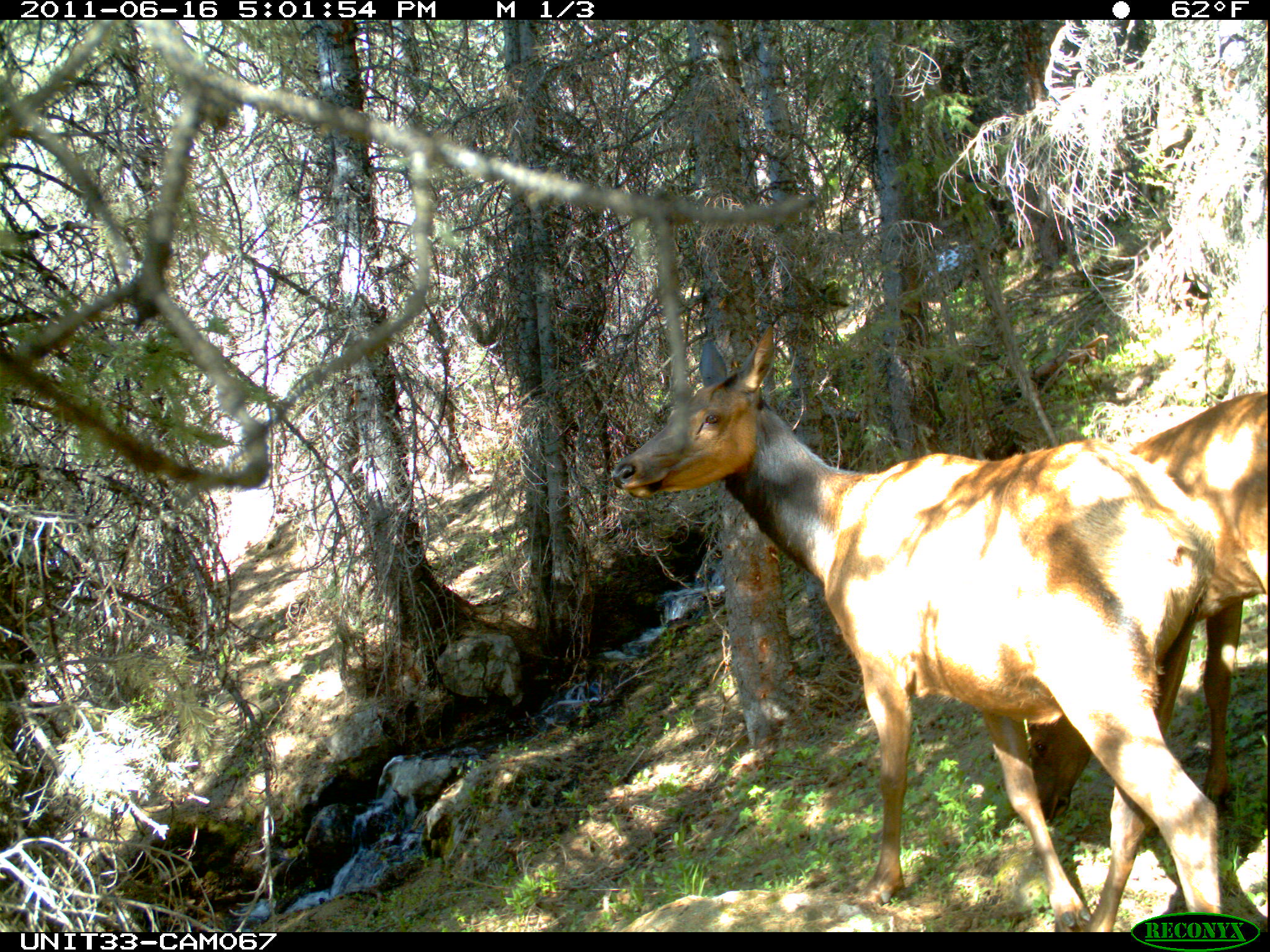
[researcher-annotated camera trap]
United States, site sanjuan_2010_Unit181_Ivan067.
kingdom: Animalia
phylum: Chordata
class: Mammalia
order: Artiodactyla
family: Cervidae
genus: Cervus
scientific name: Cervus elaphus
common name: red deer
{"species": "Cervus elaphus (red deer)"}